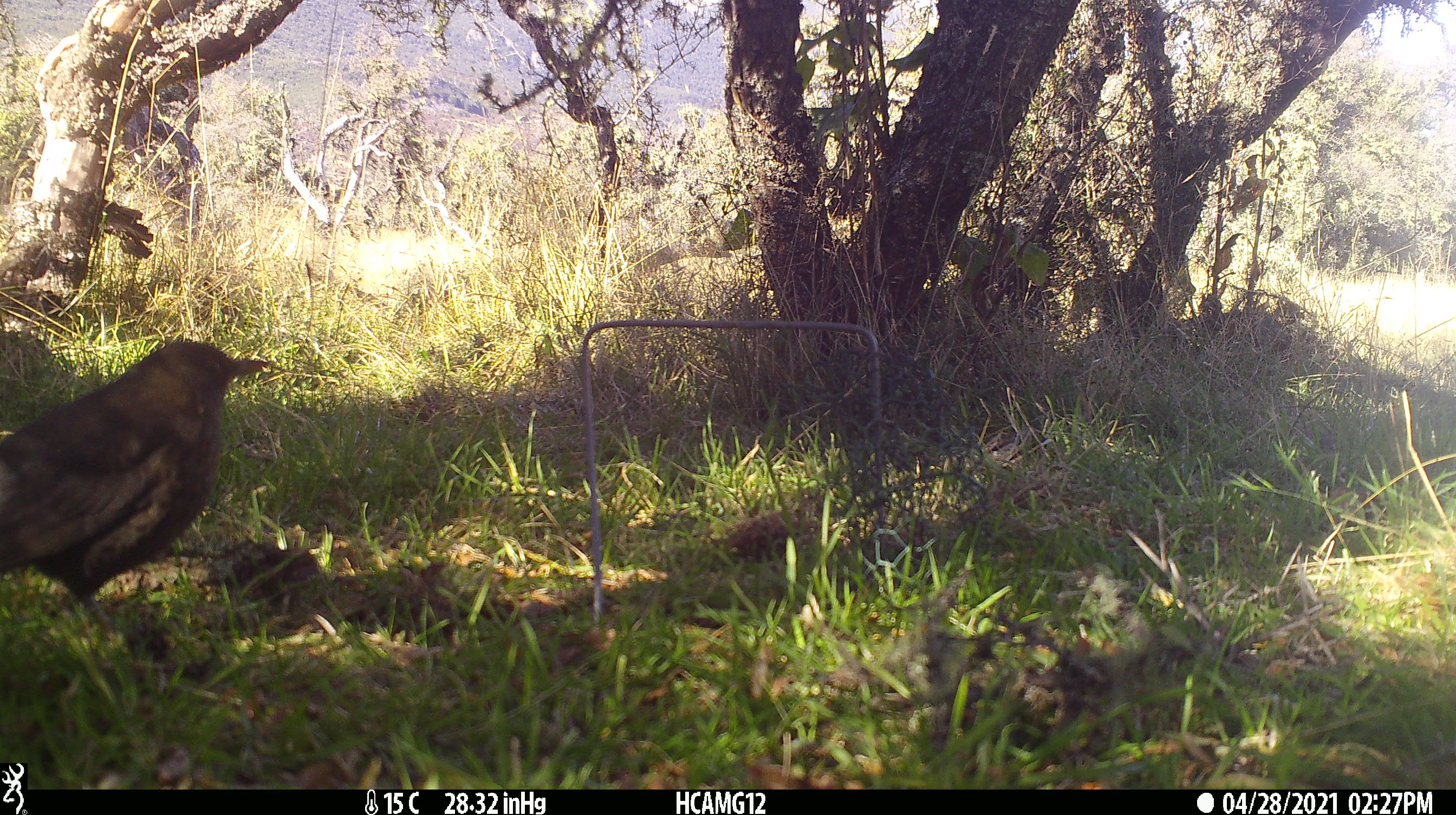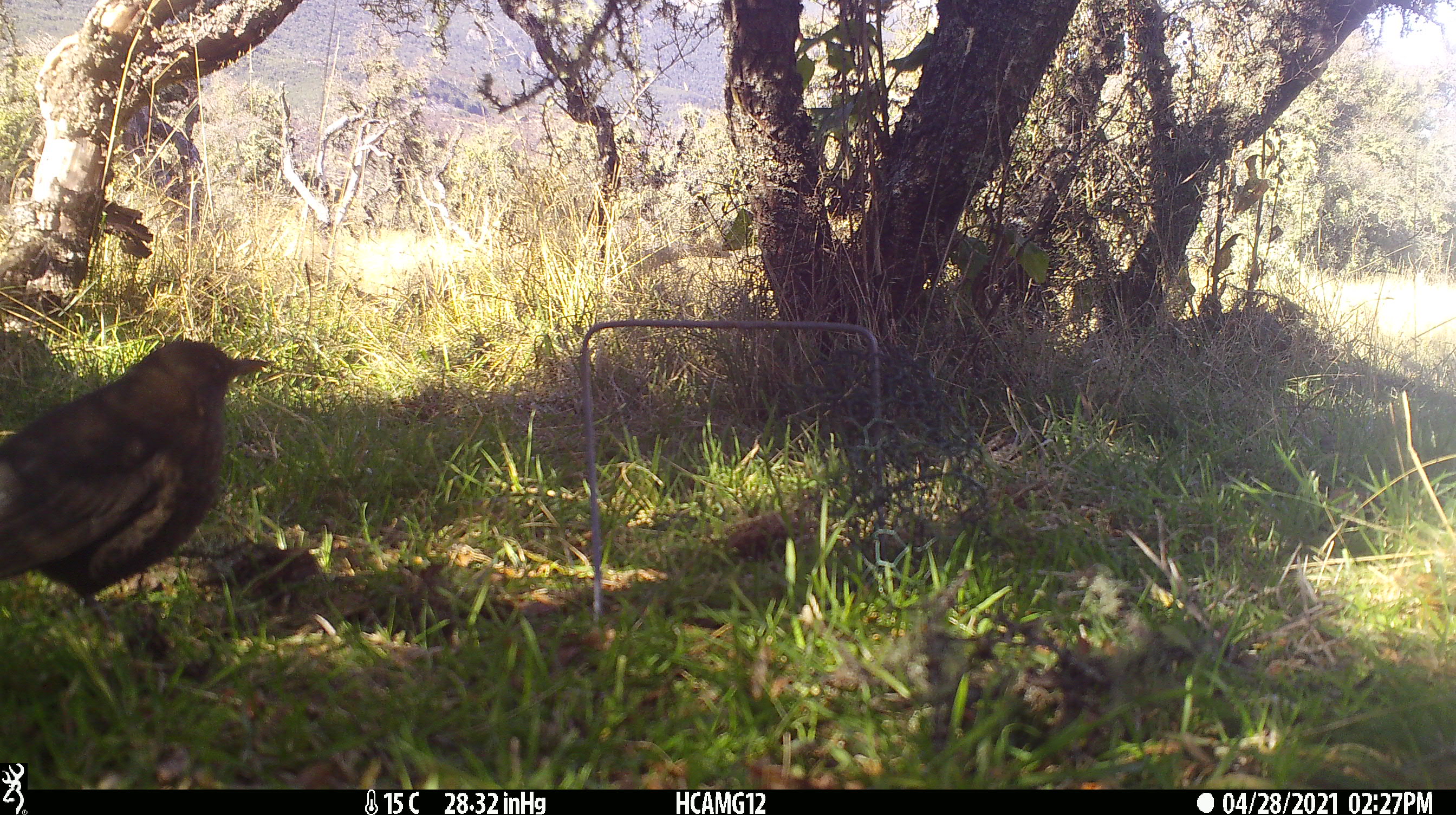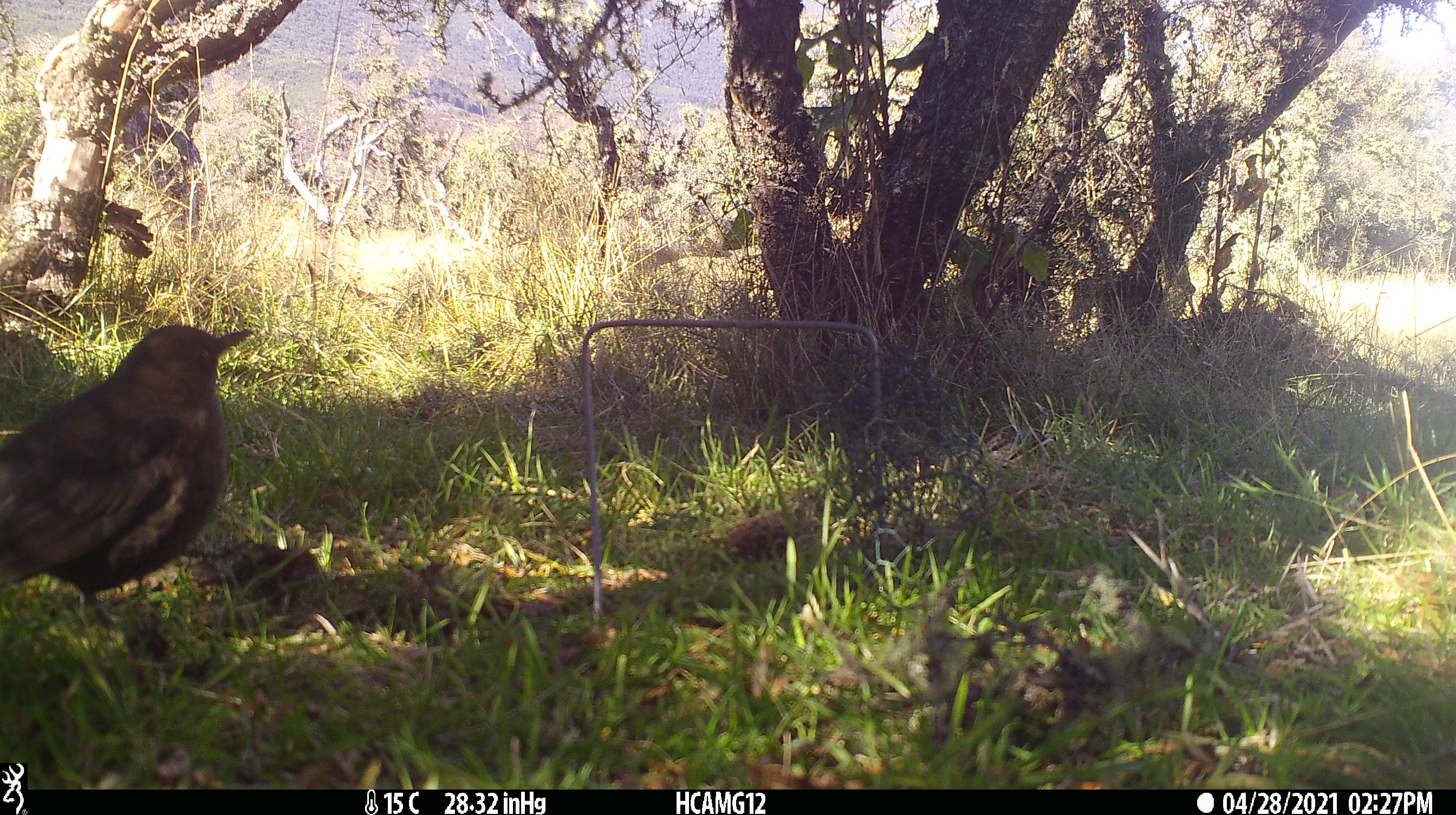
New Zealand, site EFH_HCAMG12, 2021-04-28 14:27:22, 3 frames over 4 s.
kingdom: Animalia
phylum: Chordata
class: Aves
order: Passeriformes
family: Turdidae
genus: Turdus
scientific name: Turdus merula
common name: eurasian blackbird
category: blackbird